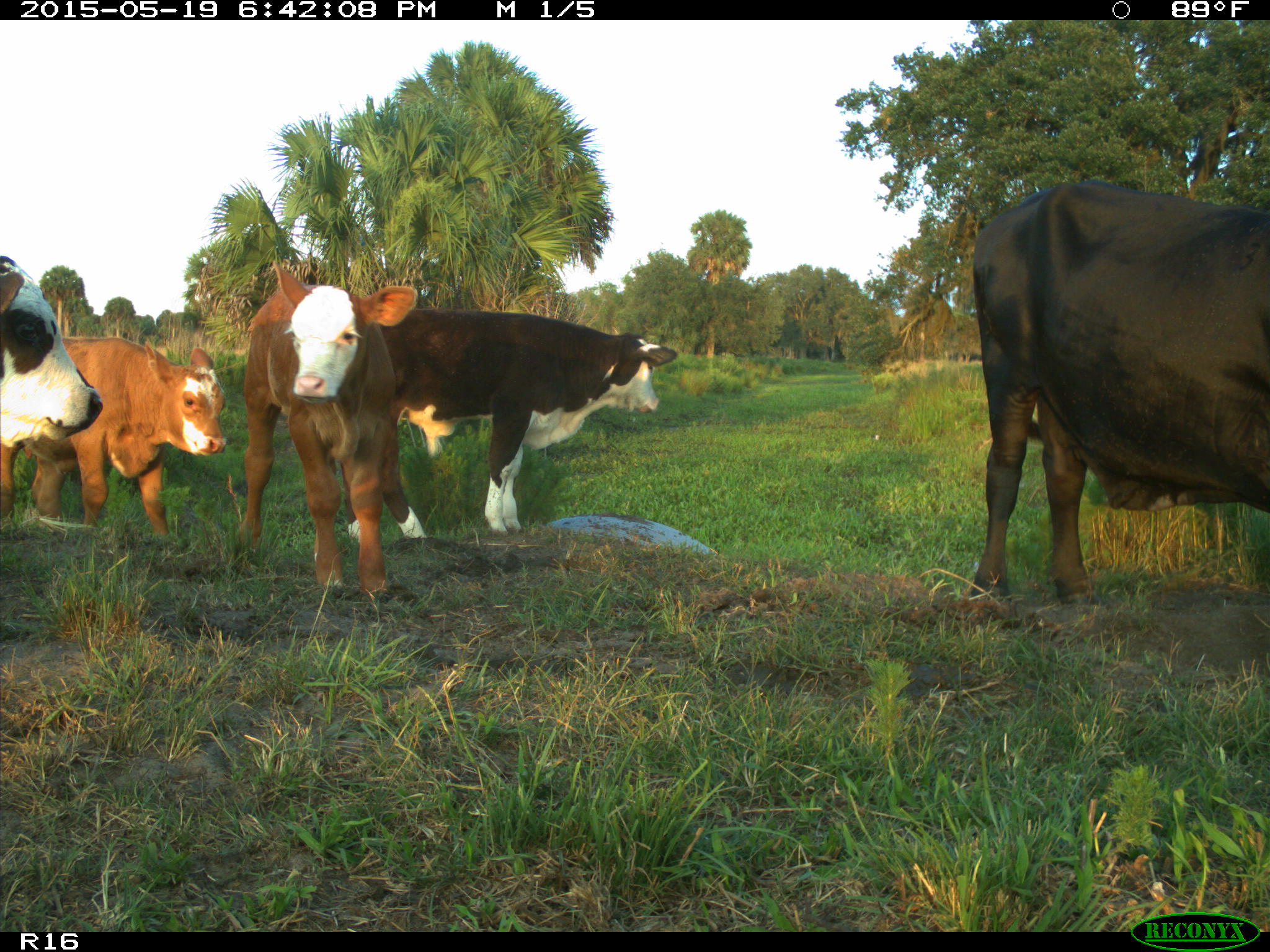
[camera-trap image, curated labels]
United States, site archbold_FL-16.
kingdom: Animalia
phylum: Chordata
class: Mammalia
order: Artiodactyla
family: Bovidae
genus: Bos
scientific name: Bos taurus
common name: domestic cow